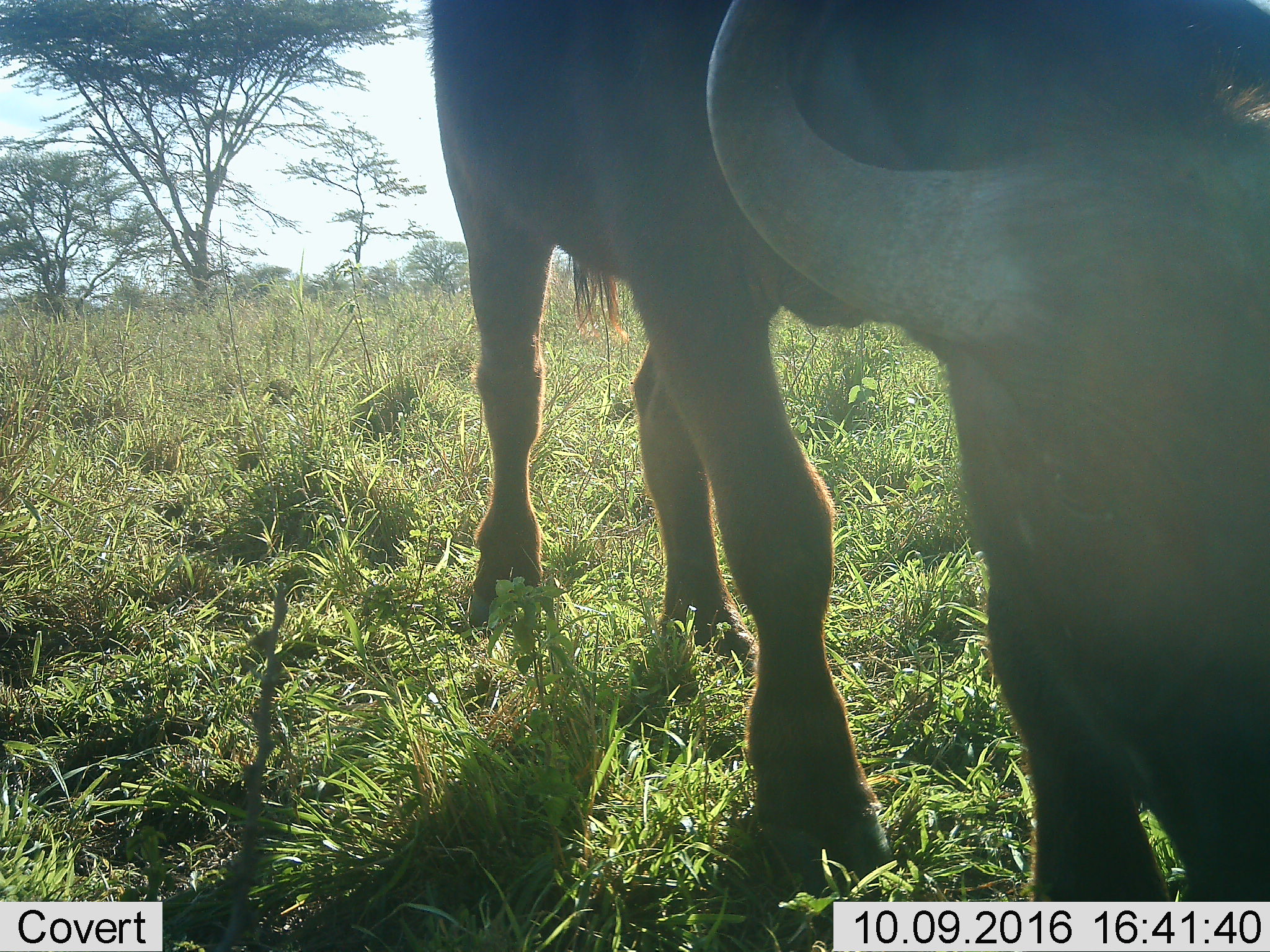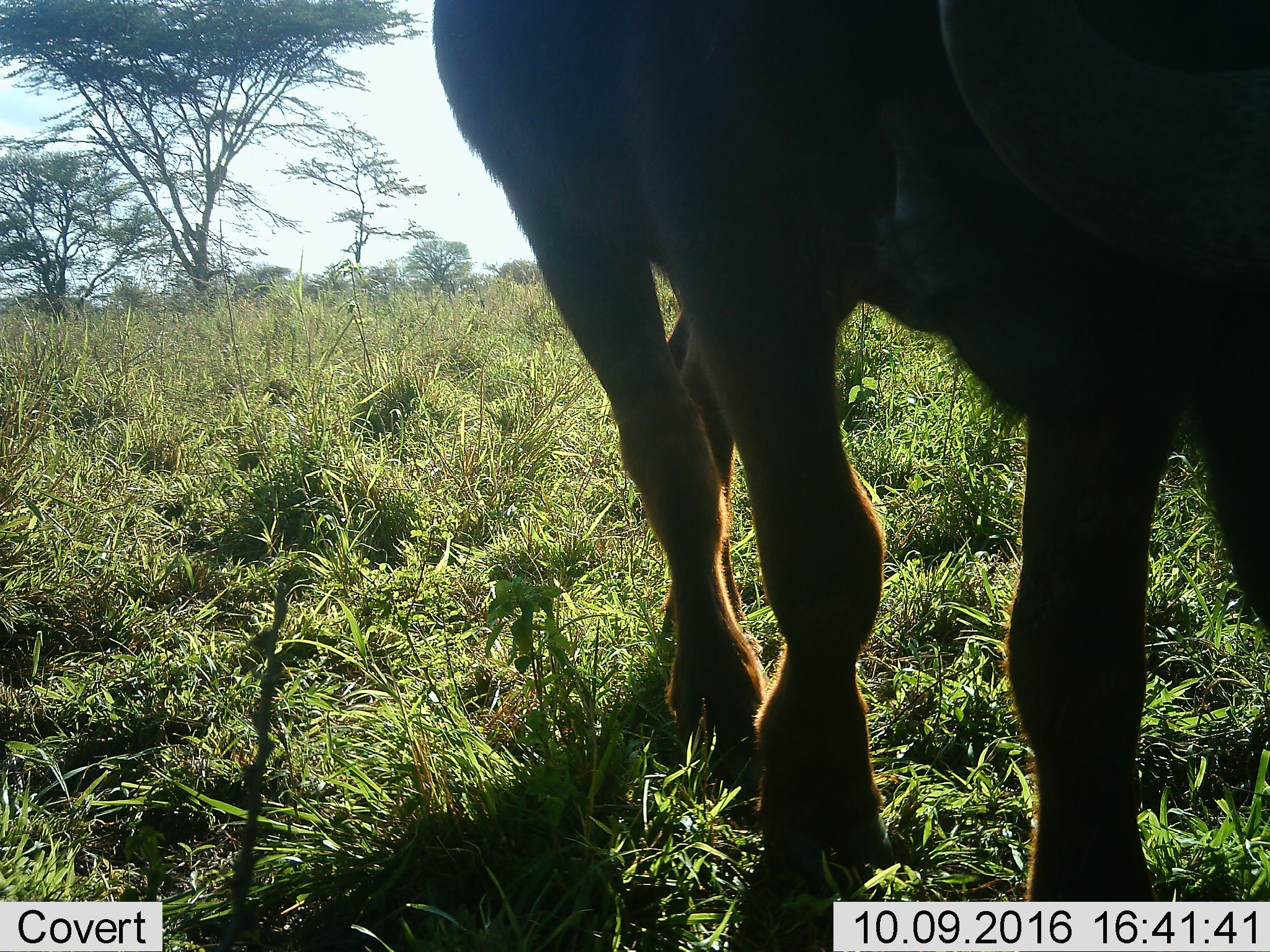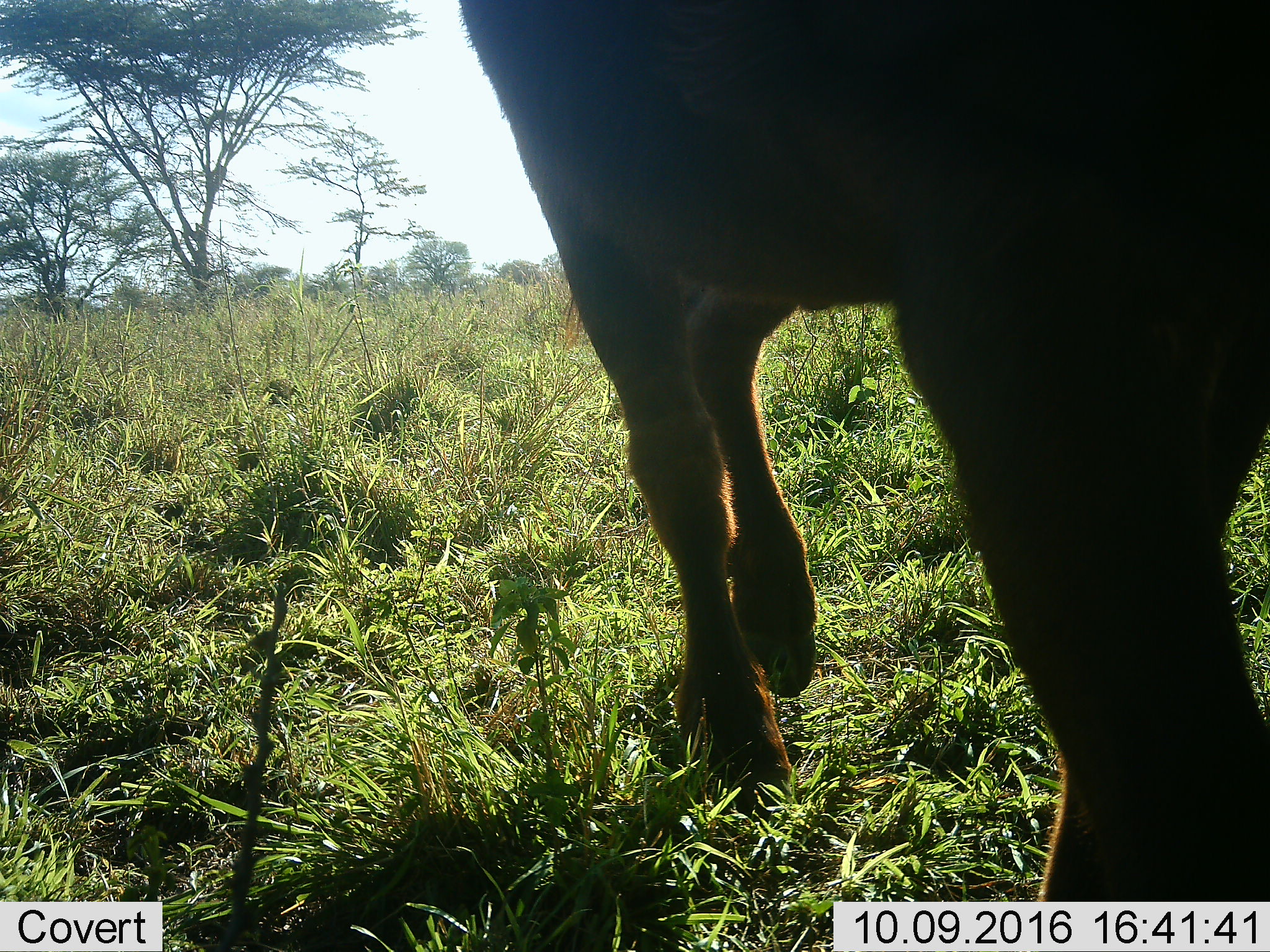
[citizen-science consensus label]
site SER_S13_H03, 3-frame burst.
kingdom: Animalia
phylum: Chordata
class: Mammalia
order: Artiodactyla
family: Bovidae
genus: Syncerus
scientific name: Syncerus caffer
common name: african buffalo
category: buffalo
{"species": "buffalo (african buffalo) (Syncerus caffer)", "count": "1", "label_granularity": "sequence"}